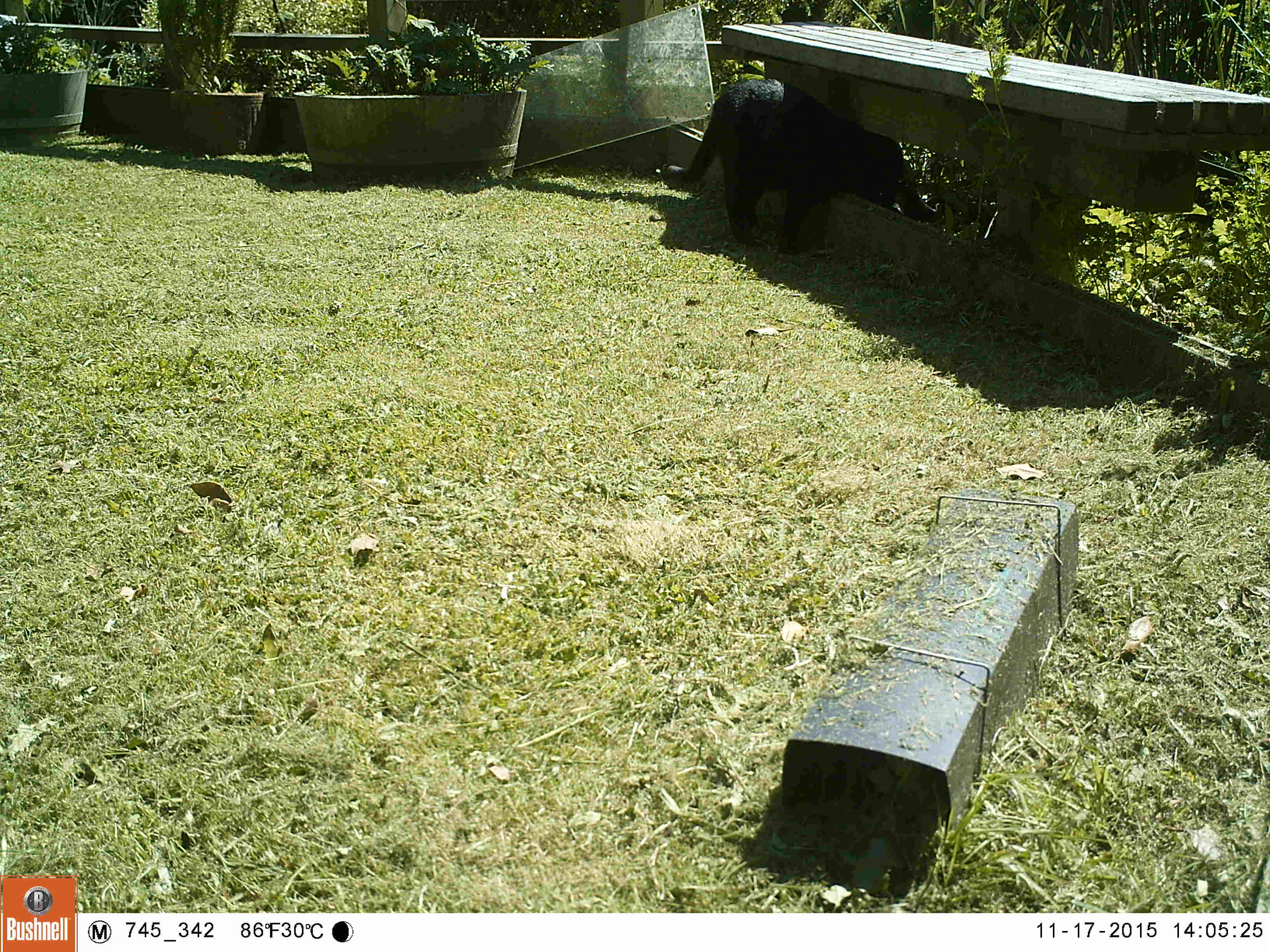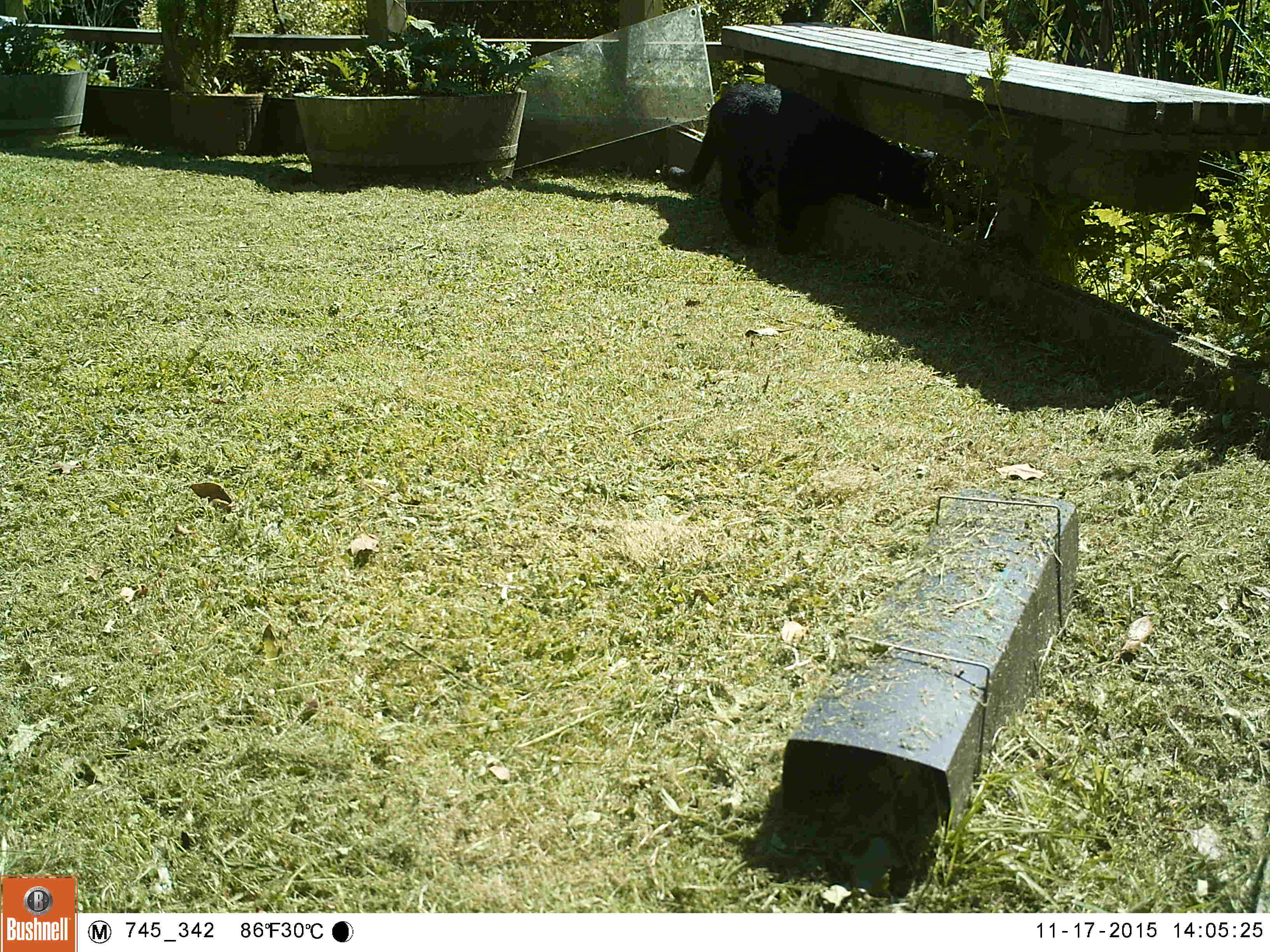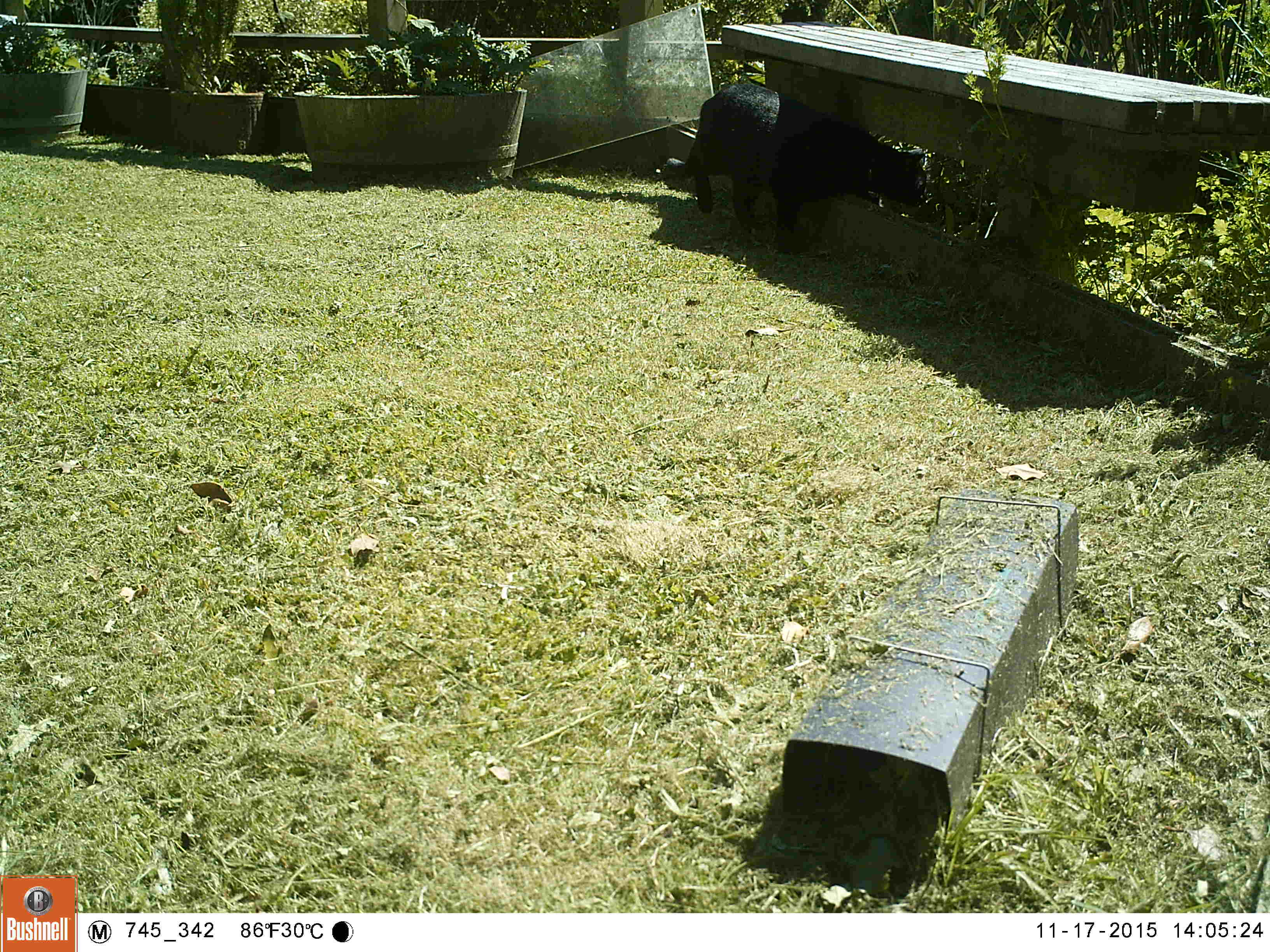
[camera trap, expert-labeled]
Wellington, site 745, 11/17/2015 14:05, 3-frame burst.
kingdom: Animalia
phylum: Chordata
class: Mammalia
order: Carnivora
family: Felidae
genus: Felis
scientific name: Felis catus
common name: cat